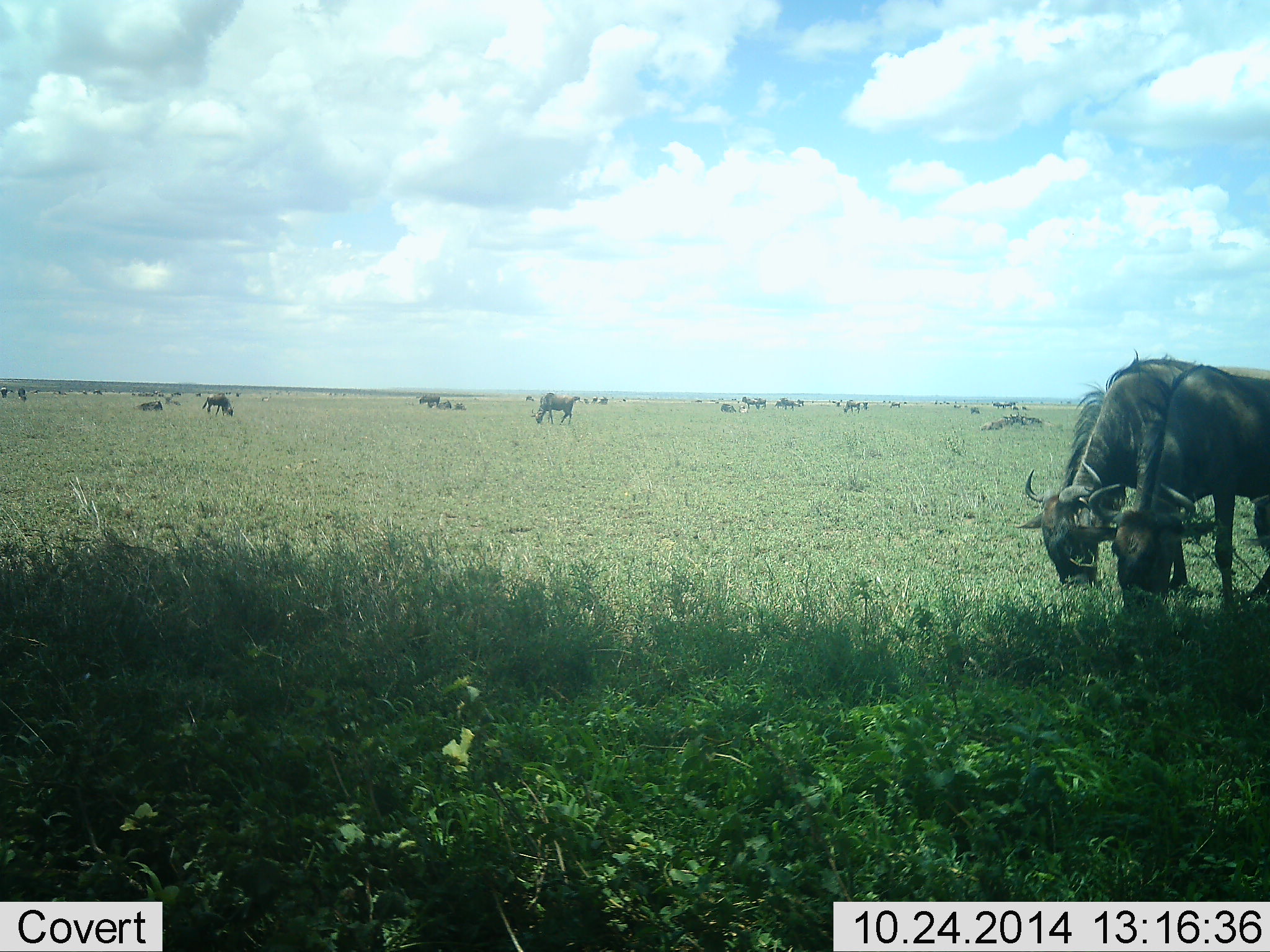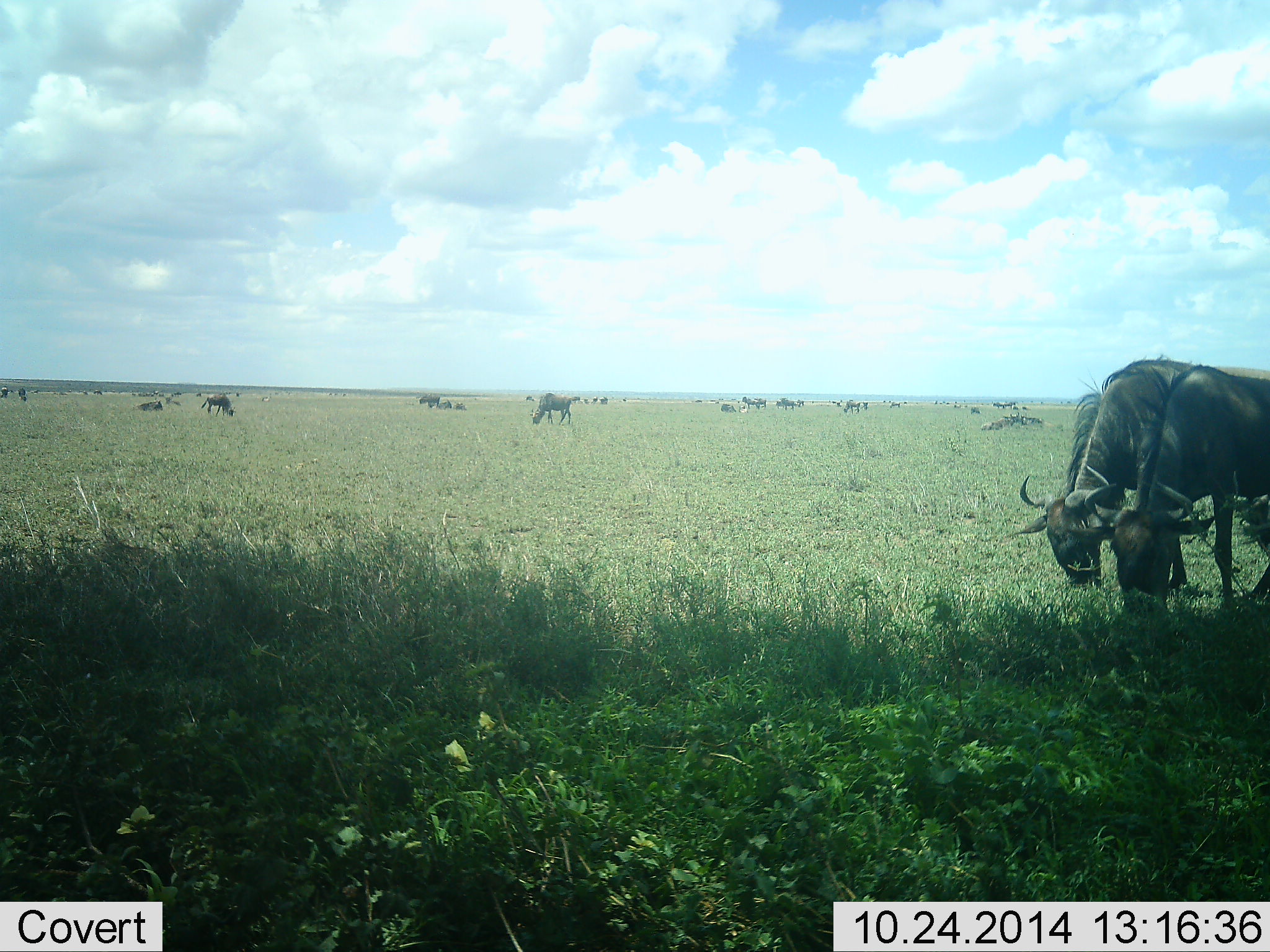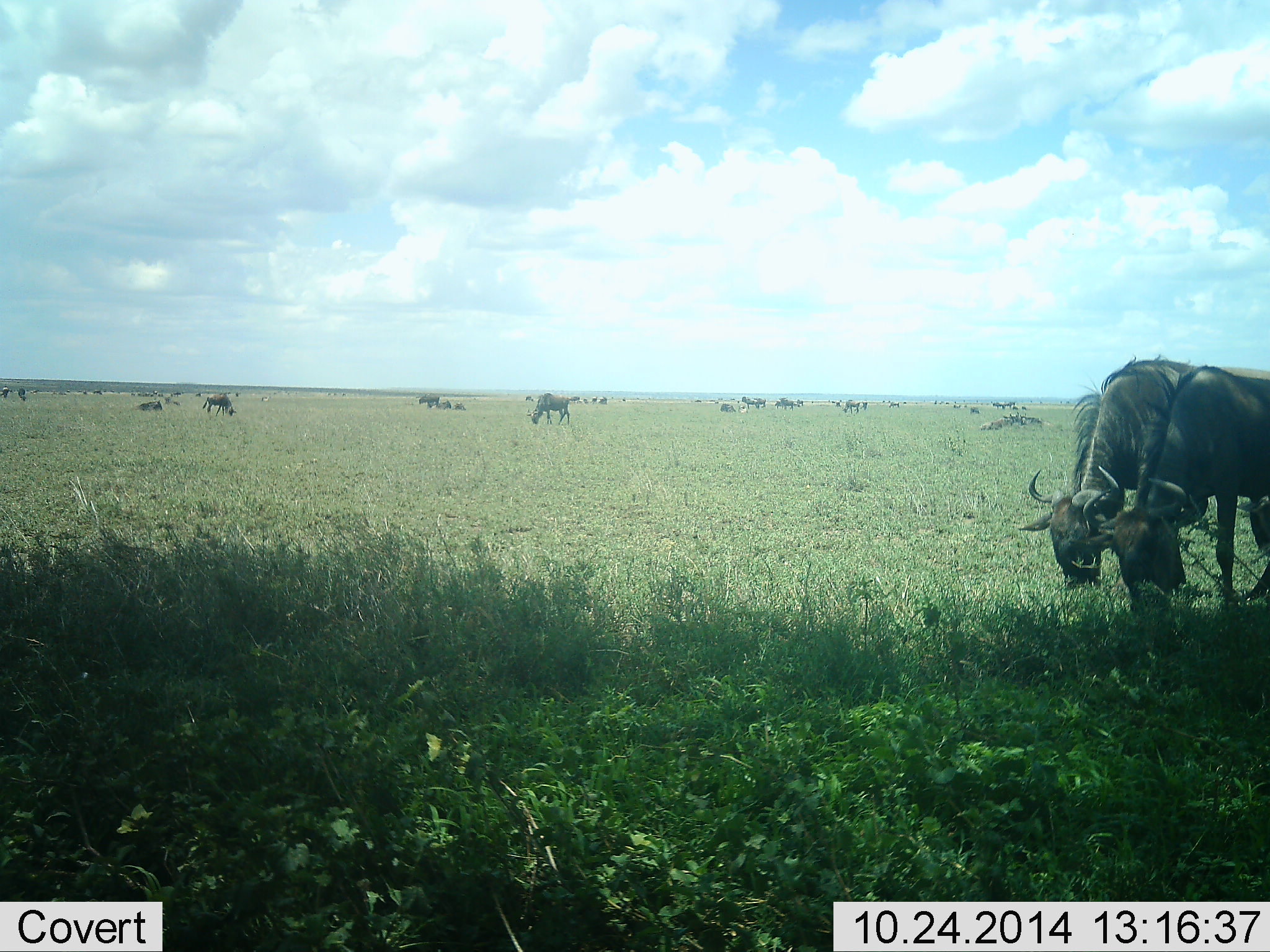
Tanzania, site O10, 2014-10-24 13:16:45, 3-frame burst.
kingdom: Animalia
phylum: Chordata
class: Mammalia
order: Artiodactyla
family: Bovidae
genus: Connochaetes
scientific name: Connochaetes taurinus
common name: blue wildebeest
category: wildebeest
Wildebeest (blue wildebeest) (Connochaetes taurinus), count 11-50. Behavior (volunteer vote fractions): standing 40%, resting 40%, moving 10%, interacting 0%. Young present (vote fraction): 0%. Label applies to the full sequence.